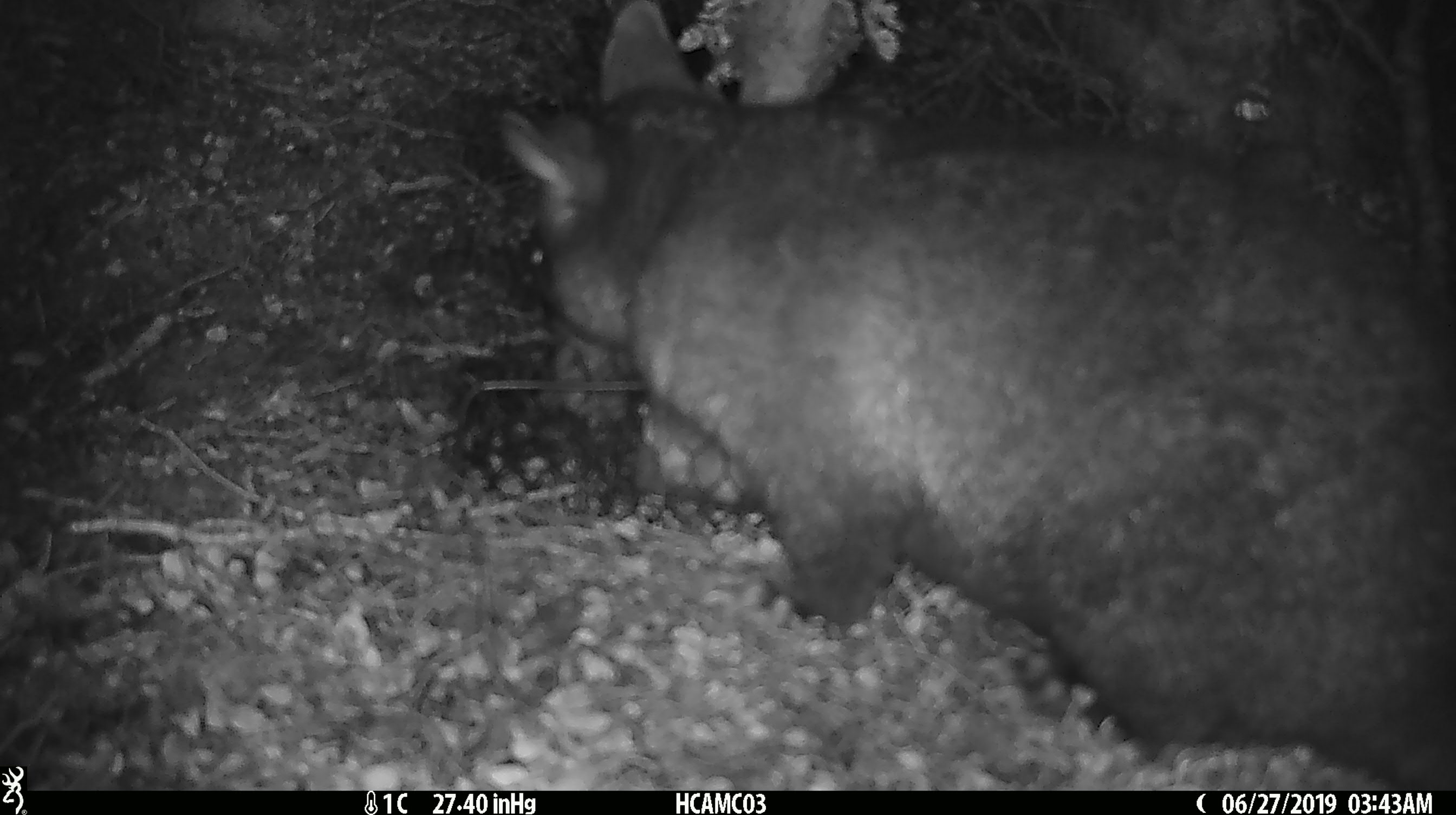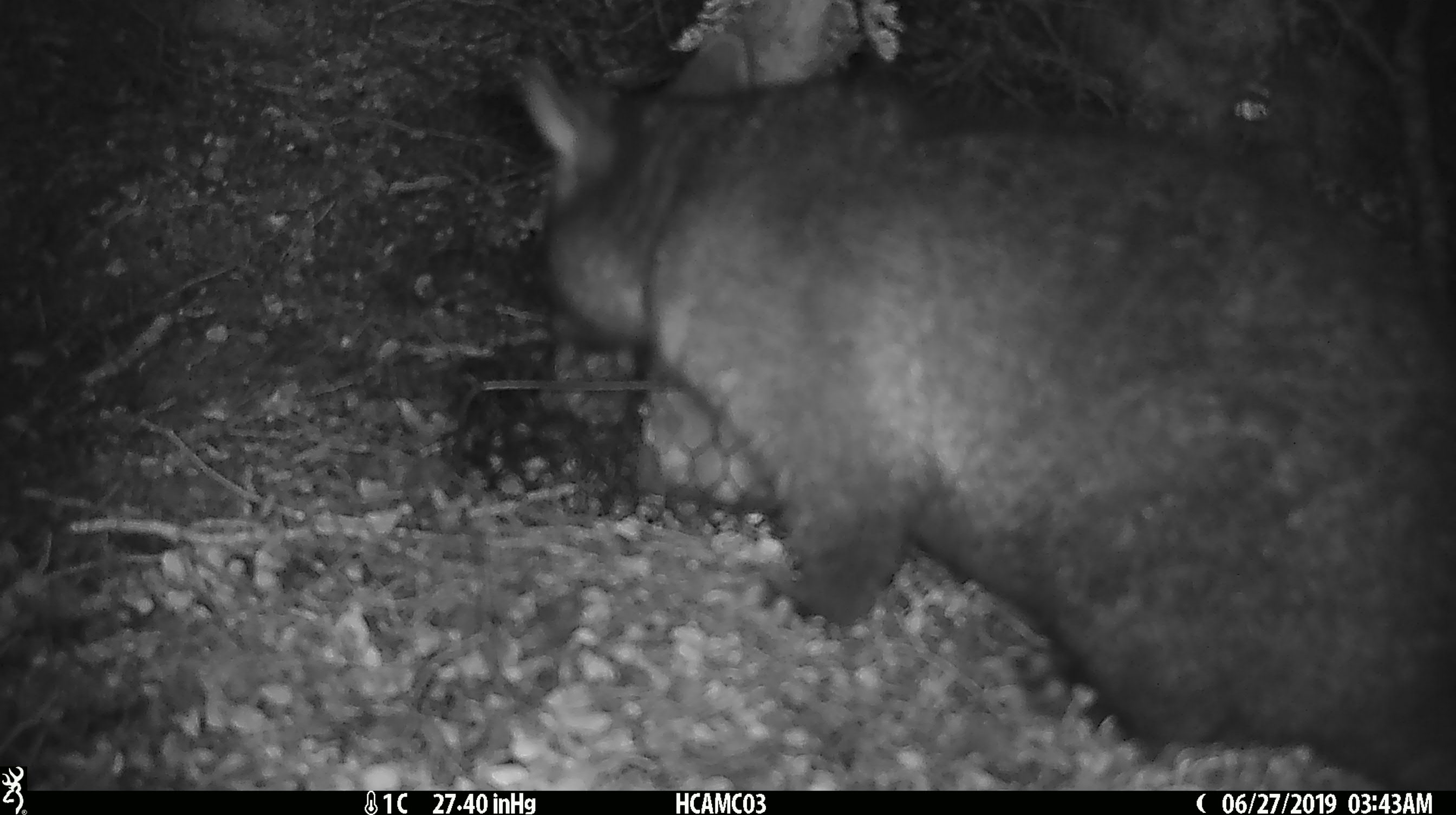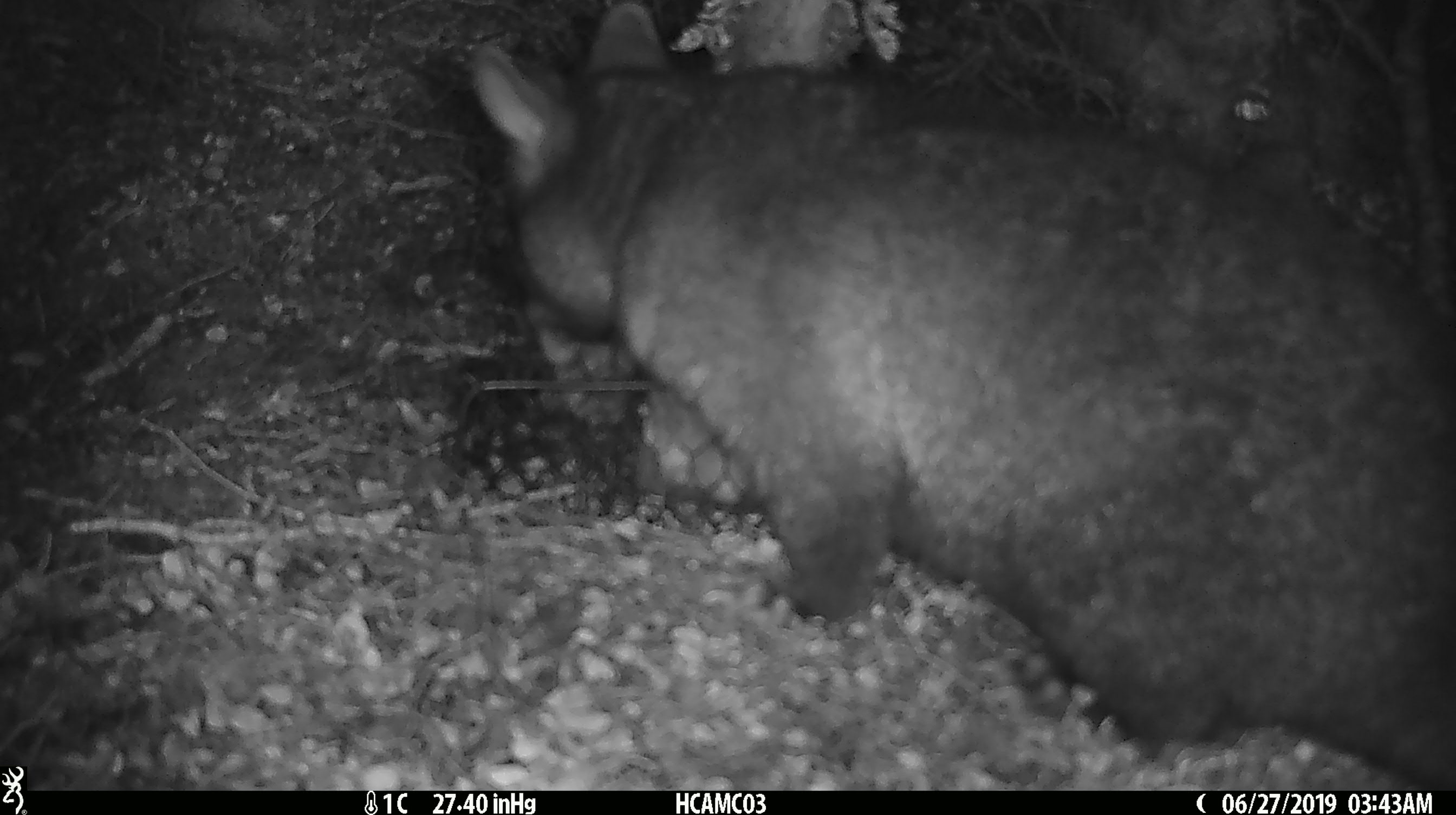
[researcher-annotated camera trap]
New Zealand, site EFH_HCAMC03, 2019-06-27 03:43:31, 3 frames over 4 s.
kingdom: Animalia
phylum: Chordata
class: Mammalia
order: Diprotodontia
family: Phalangeridae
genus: Trichosurus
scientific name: Trichosurus vulpecula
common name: common brushtail possum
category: possum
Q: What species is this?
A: Possum (common brushtail possum) (Trichosurus vulpecula).